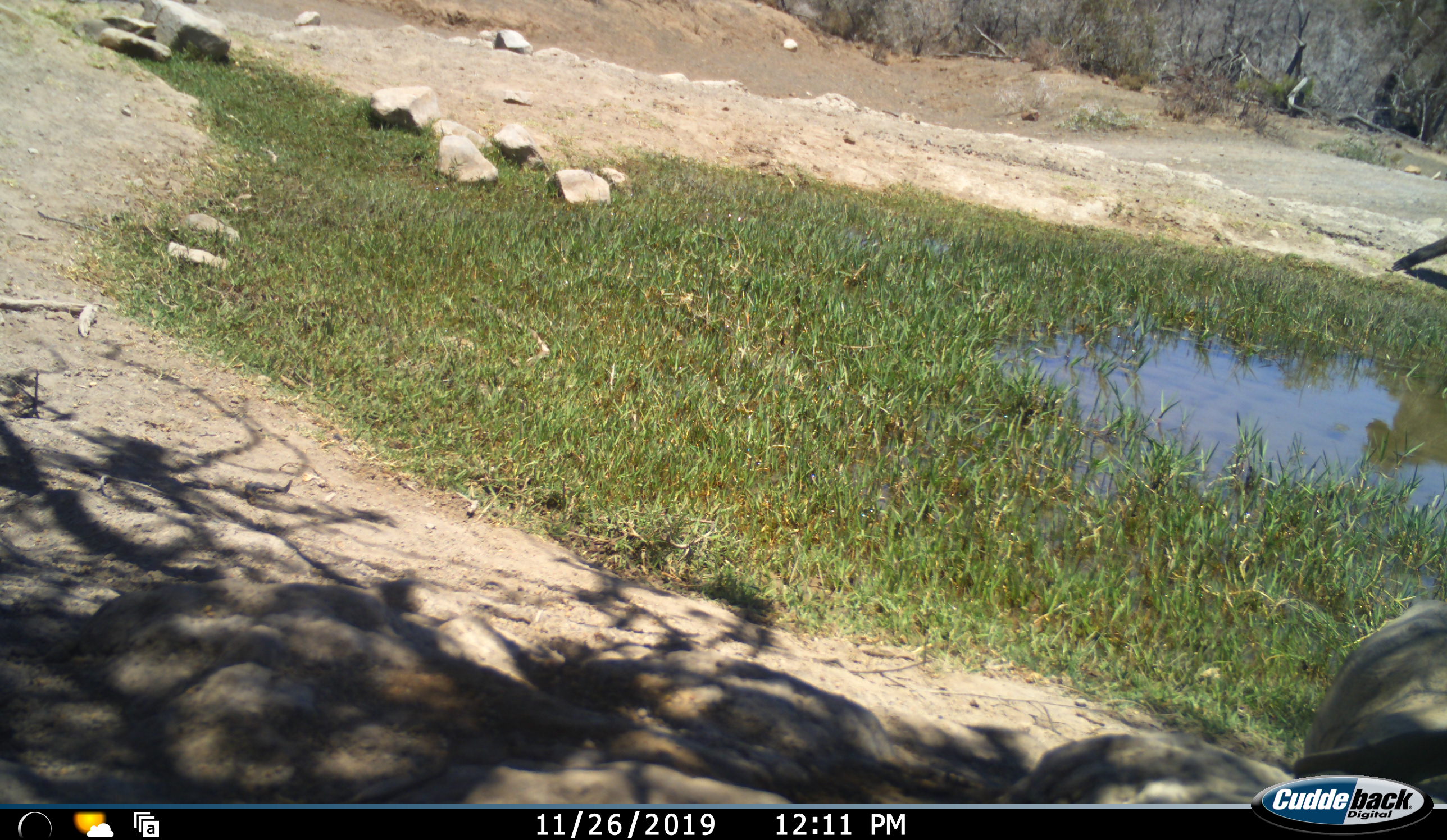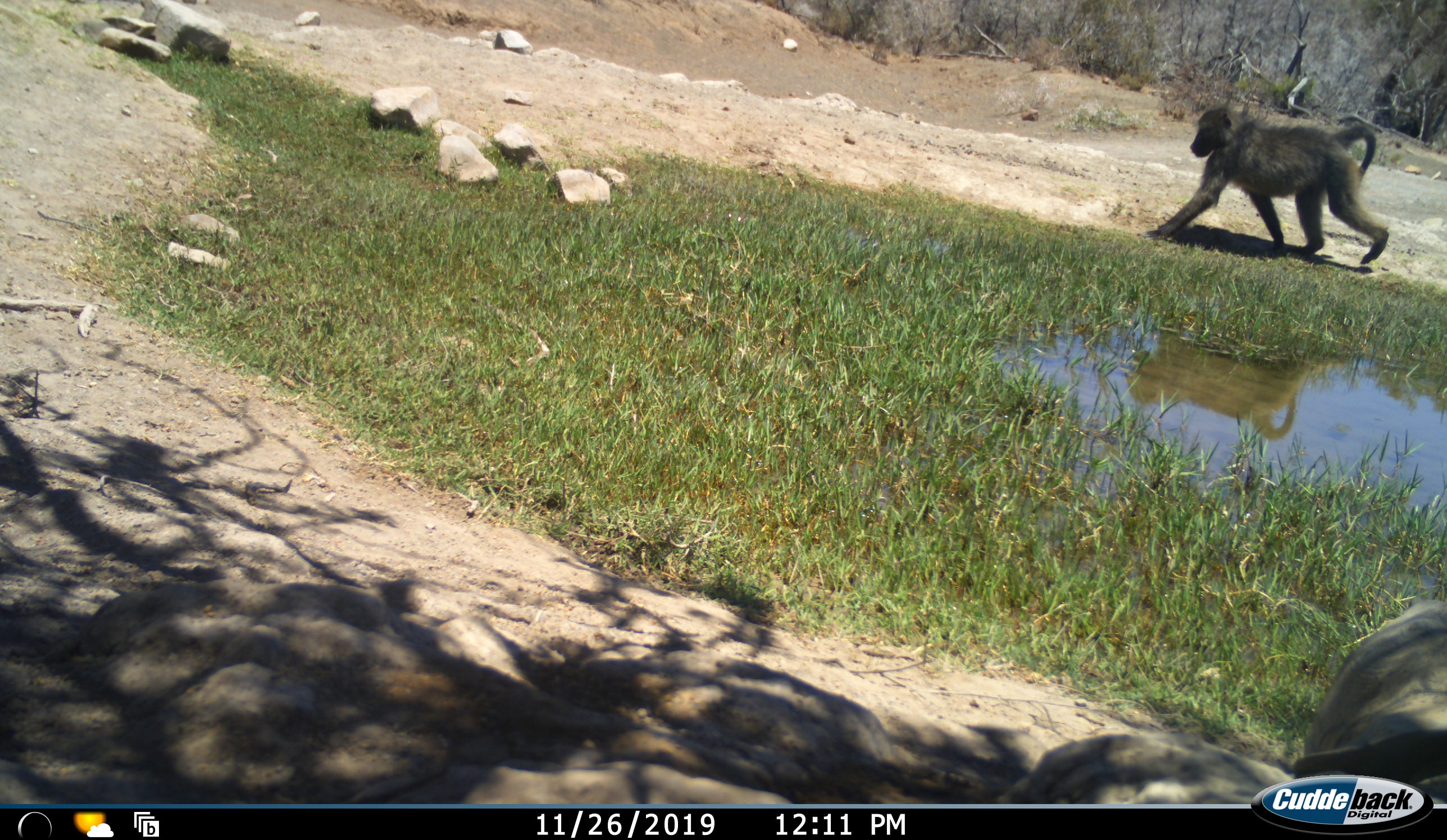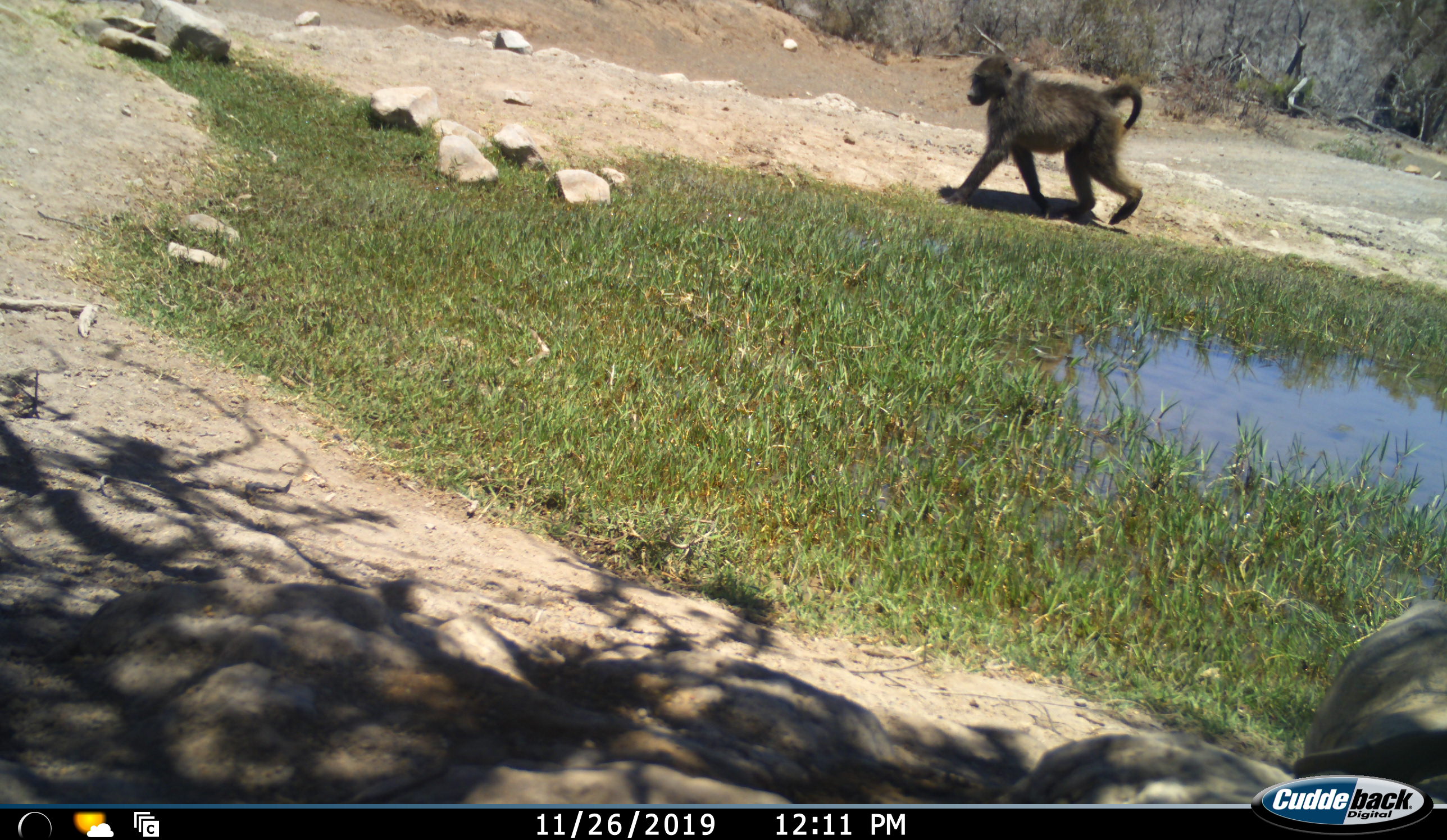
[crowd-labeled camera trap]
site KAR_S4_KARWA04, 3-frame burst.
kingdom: Animalia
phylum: Chordata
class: Mammalia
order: Primates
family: Cercopithecidae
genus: Papio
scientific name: Papio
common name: baboon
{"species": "baboon (Papio)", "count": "1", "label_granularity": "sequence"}